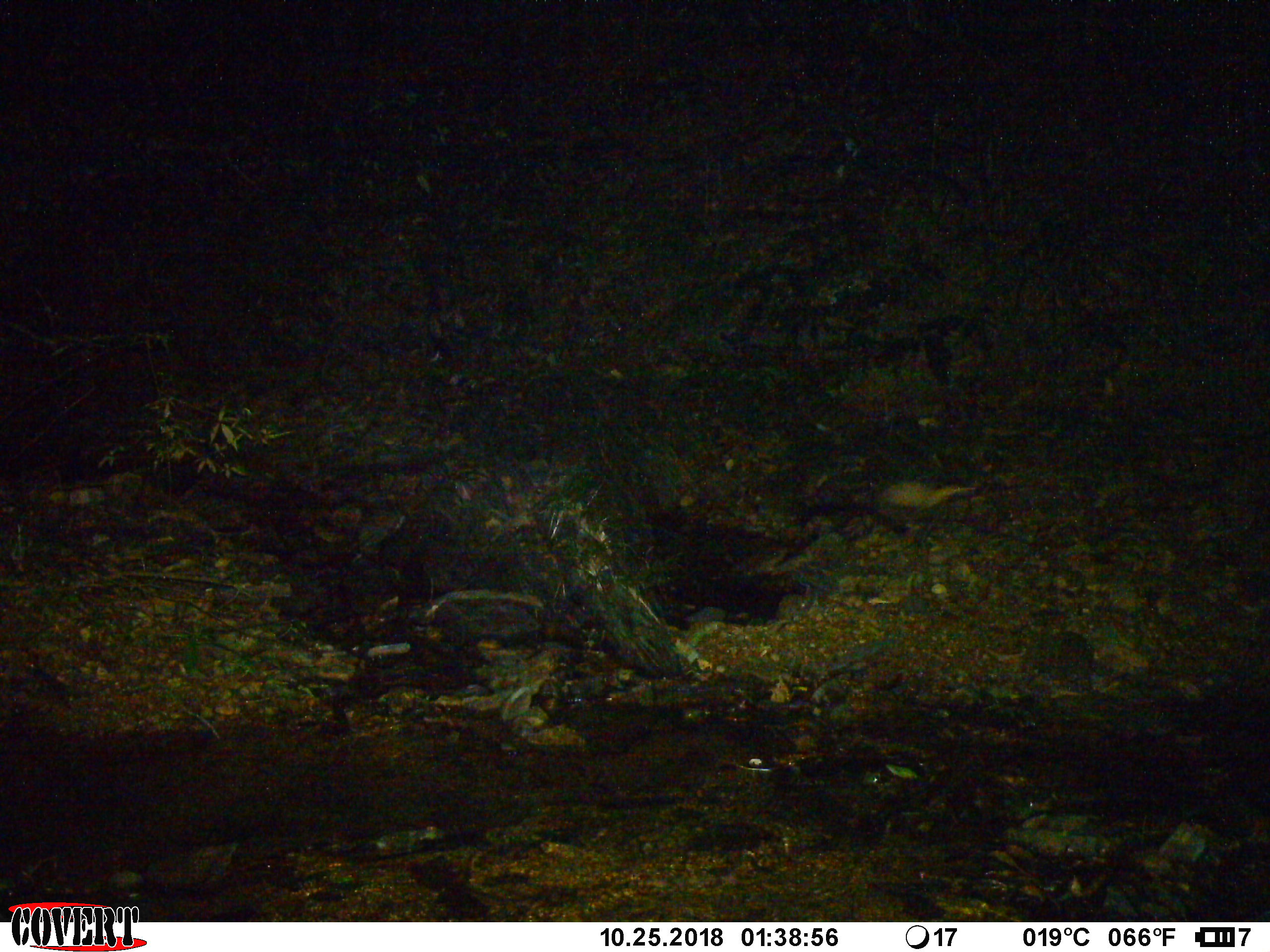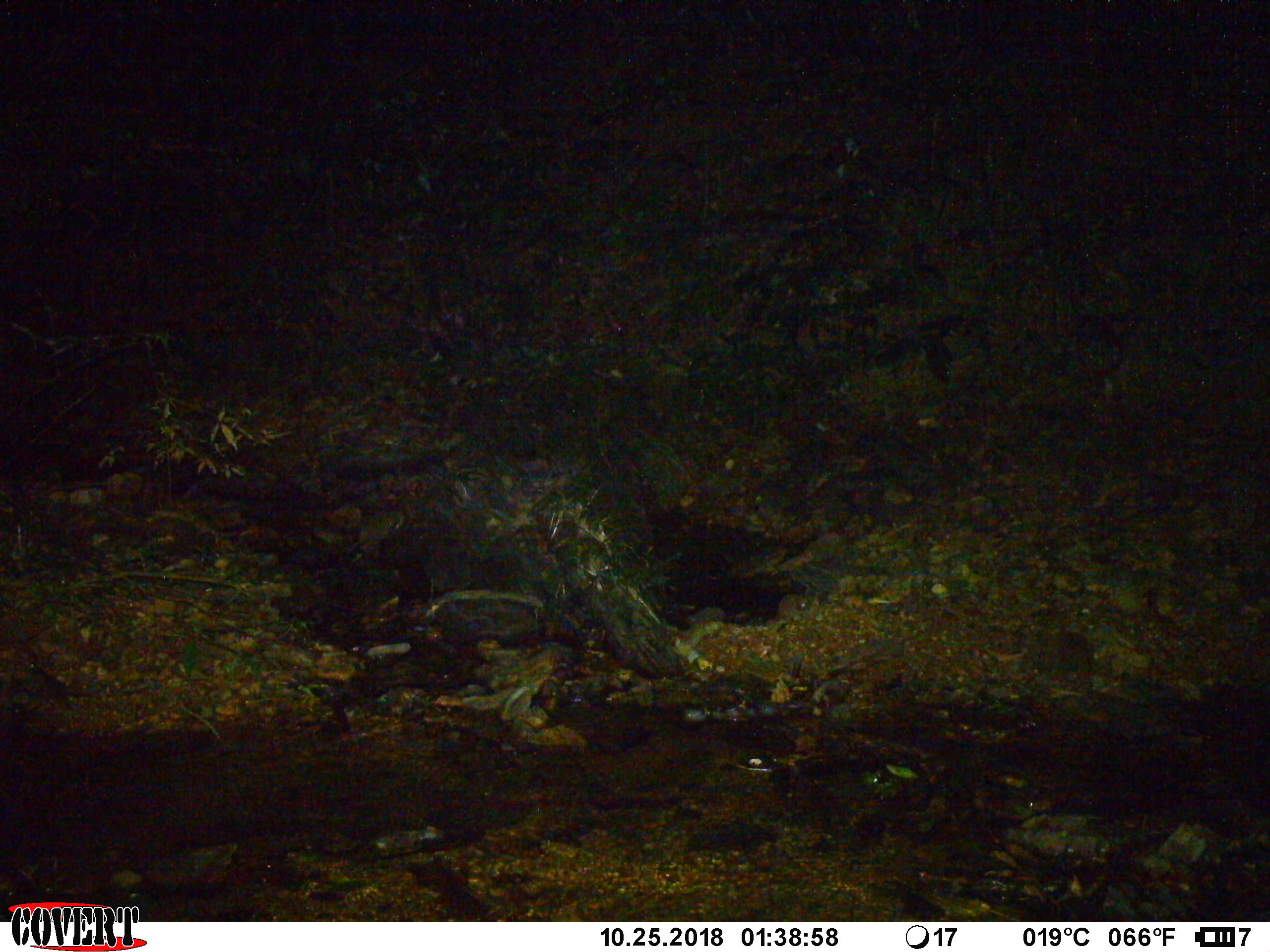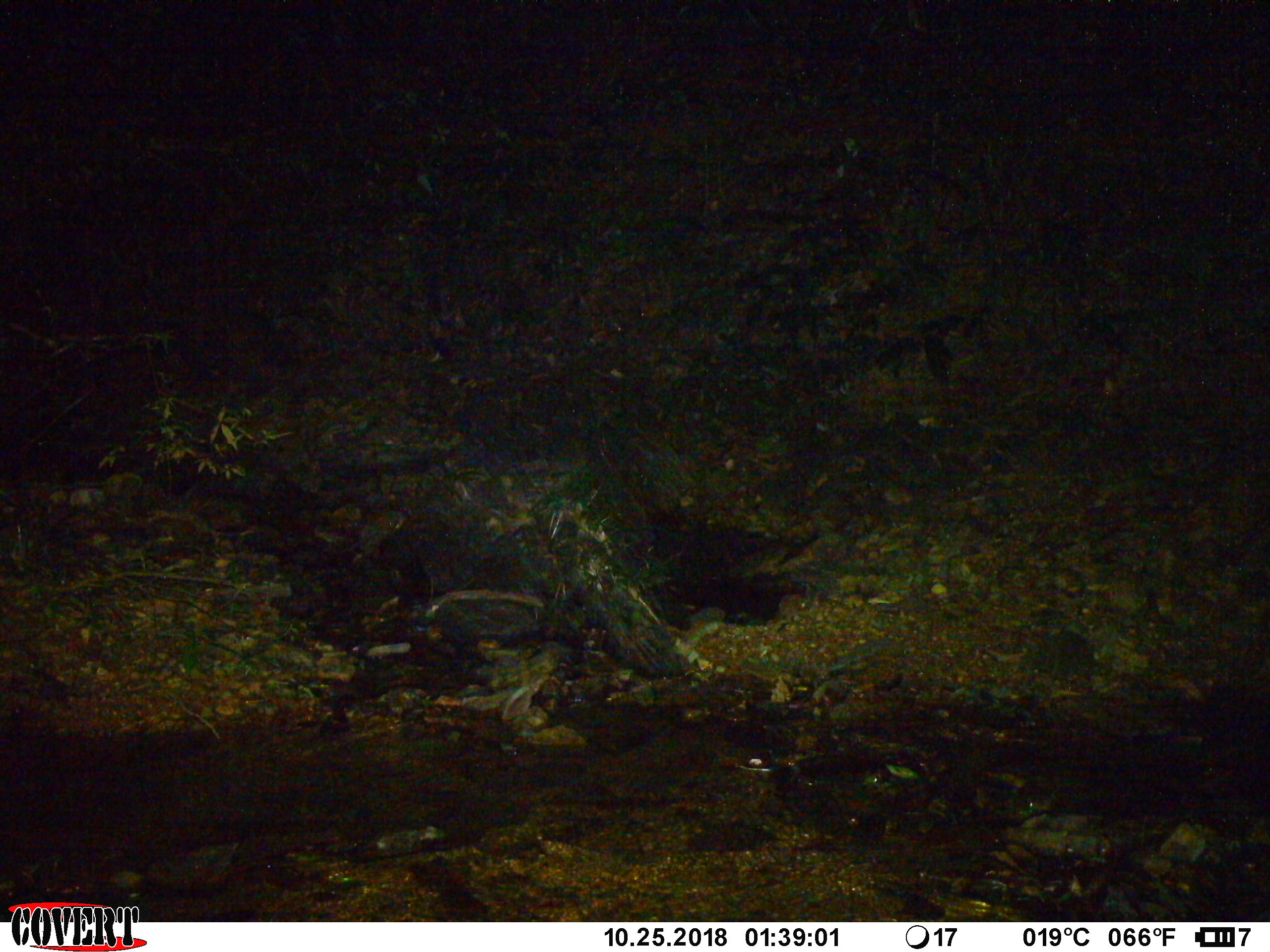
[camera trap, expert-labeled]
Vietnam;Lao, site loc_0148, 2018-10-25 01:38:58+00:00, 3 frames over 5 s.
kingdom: Animalia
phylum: Chordata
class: Mammalia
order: Carnivora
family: Mustelidae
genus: Martes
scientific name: Martes flavigula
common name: yellow-throated marten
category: yellow throated marten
Yellow throated marten (yellow-throated marten) (Martes flavigula). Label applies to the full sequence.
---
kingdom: Animalia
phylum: Arthropoda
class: Insecta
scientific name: Insecta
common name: insect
Insect (Insecta). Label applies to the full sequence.